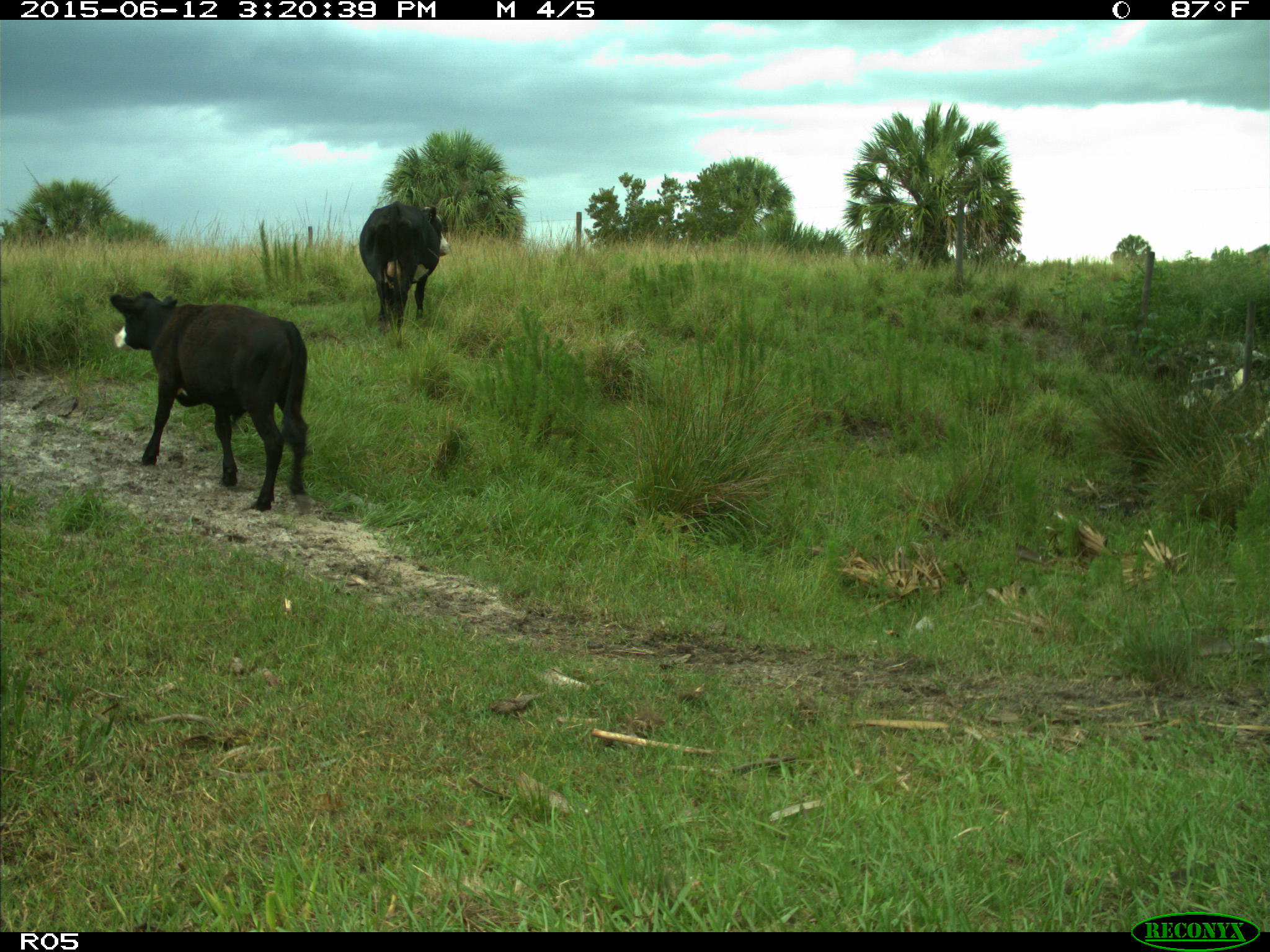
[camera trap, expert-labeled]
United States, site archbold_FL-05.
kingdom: Animalia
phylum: Chordata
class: Mammalia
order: Artiodactyla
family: Bovidae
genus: Bos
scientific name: Bos taurus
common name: domestic cow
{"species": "Bos taurus (domestic cow)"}